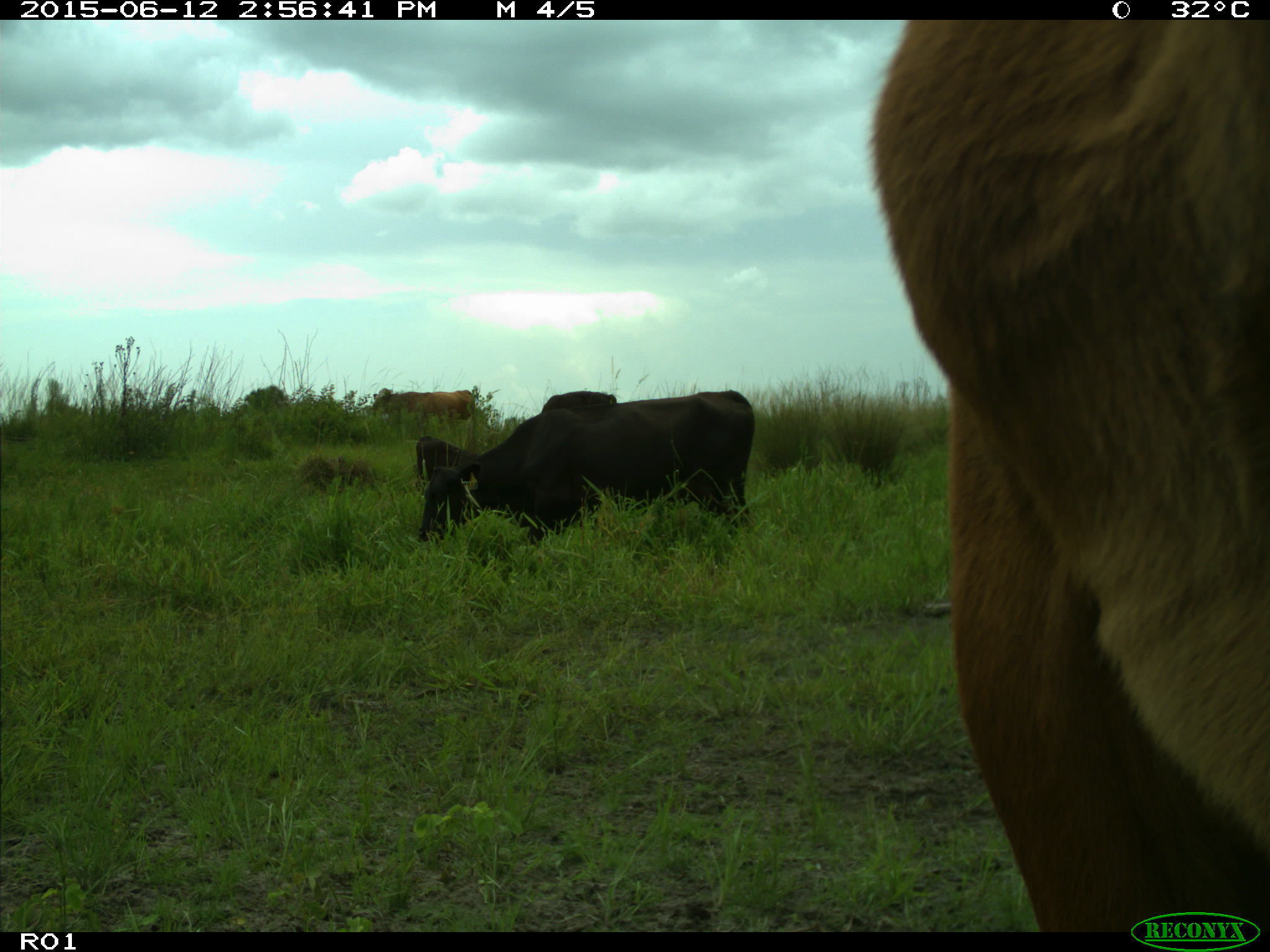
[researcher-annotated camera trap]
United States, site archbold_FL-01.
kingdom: Animalia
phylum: Chordata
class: Mammalia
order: Artiodactyla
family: Bovidae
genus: Bos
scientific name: Bos taurus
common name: domestic cow